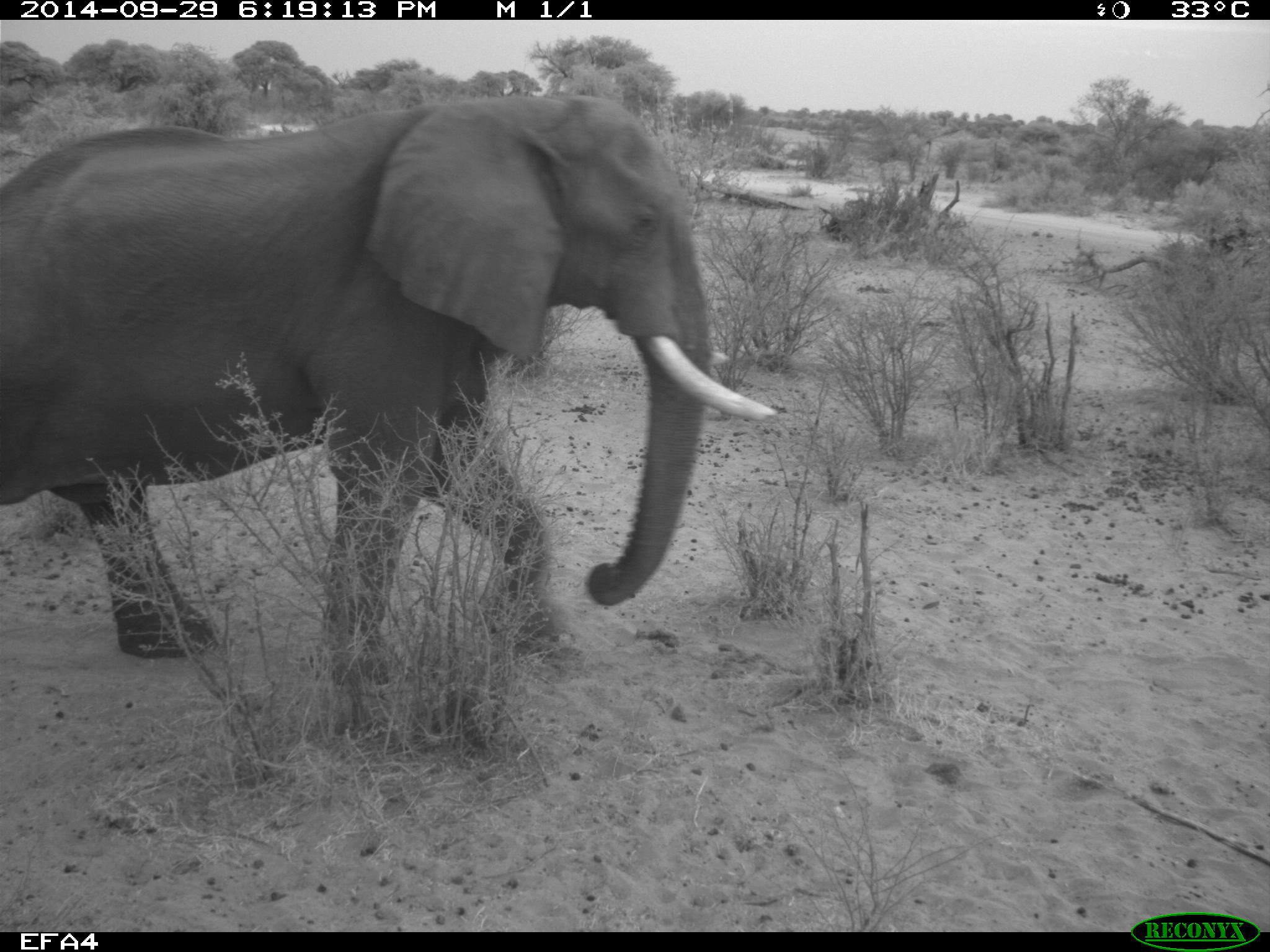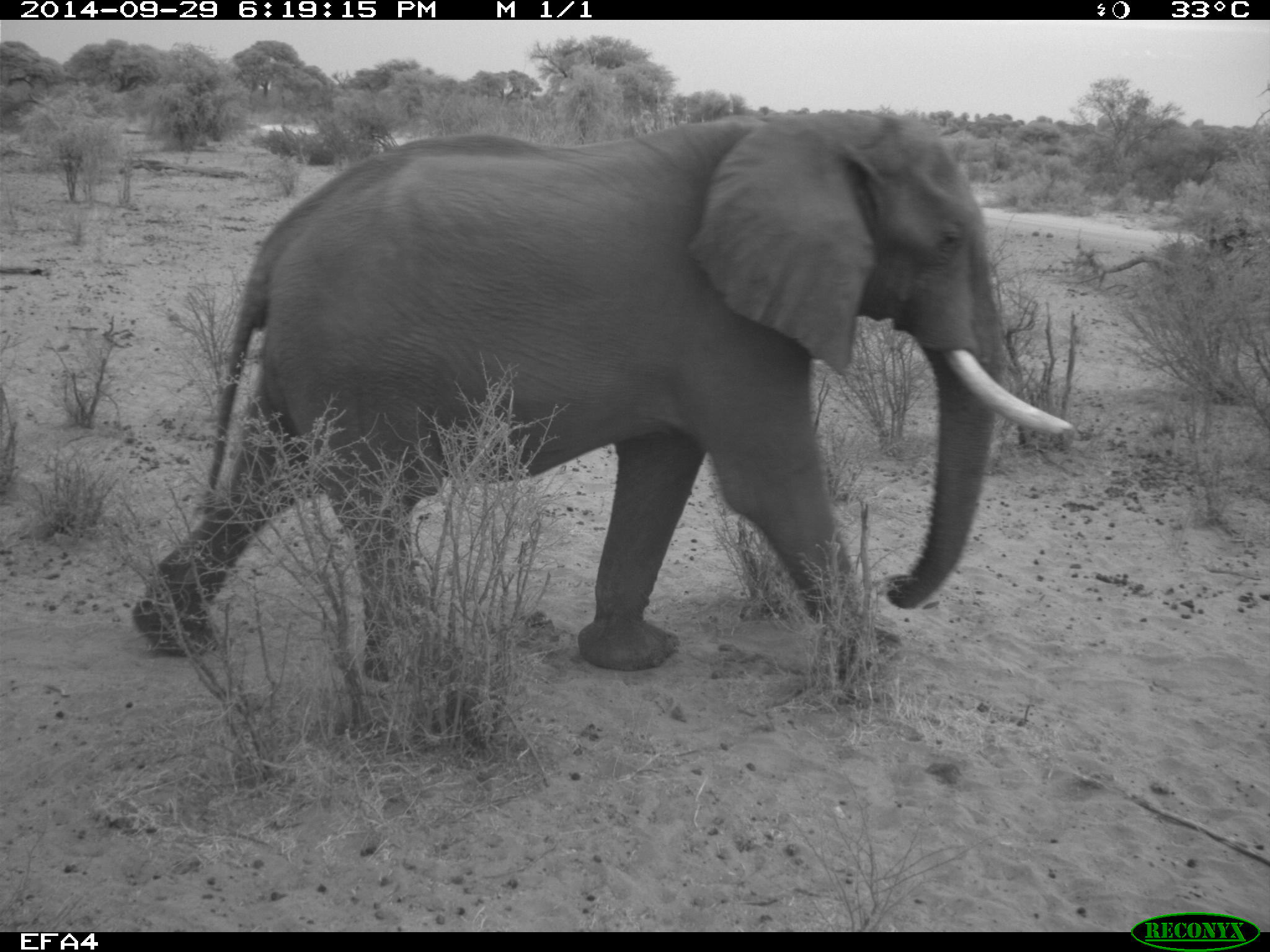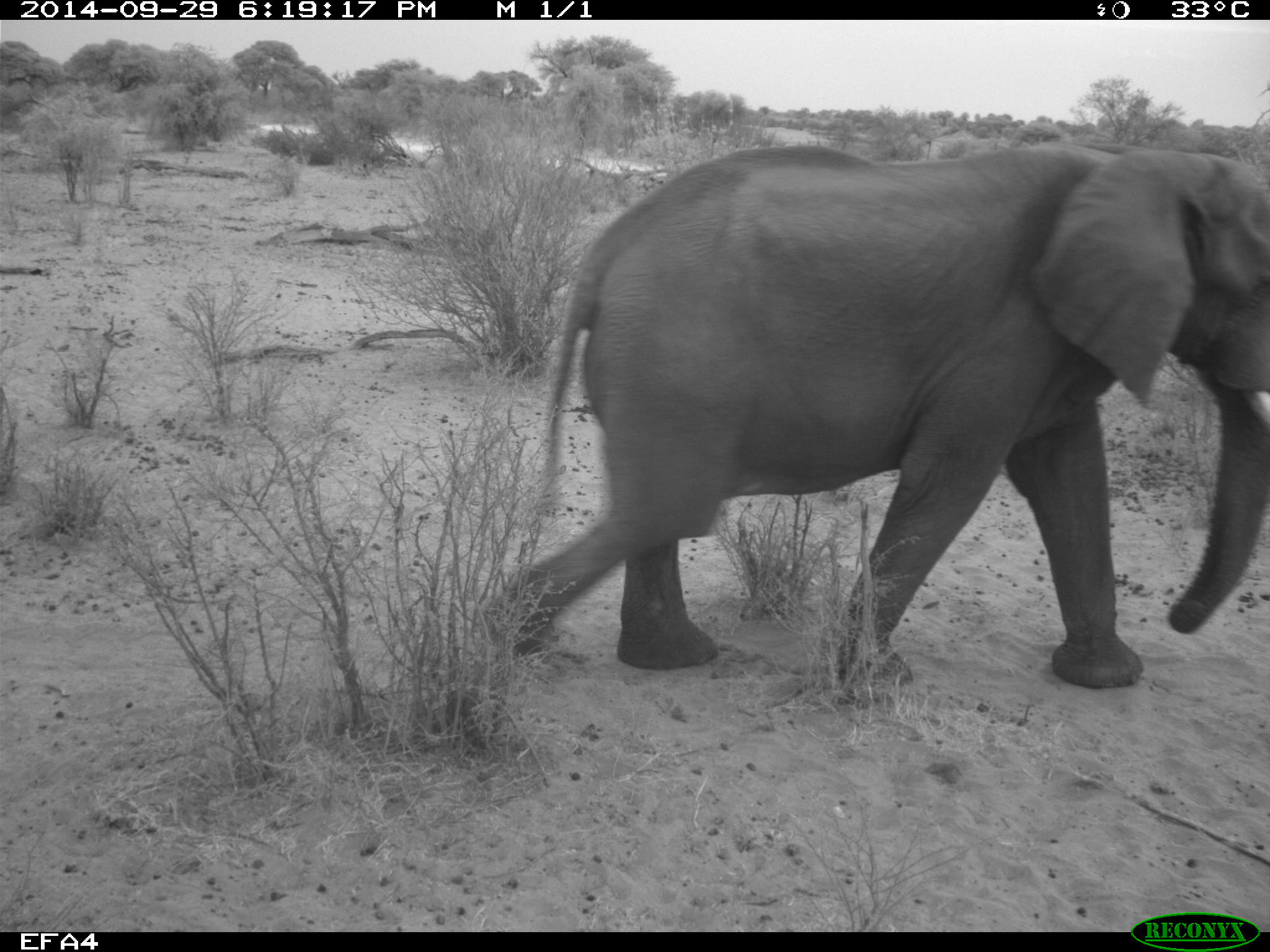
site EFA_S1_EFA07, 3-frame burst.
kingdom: Animalia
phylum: Chordata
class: Mammalia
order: Proboscidea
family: Elephantidae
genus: Loxodonta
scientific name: Loxodonta africana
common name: african bush elephant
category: elephant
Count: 1.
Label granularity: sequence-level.